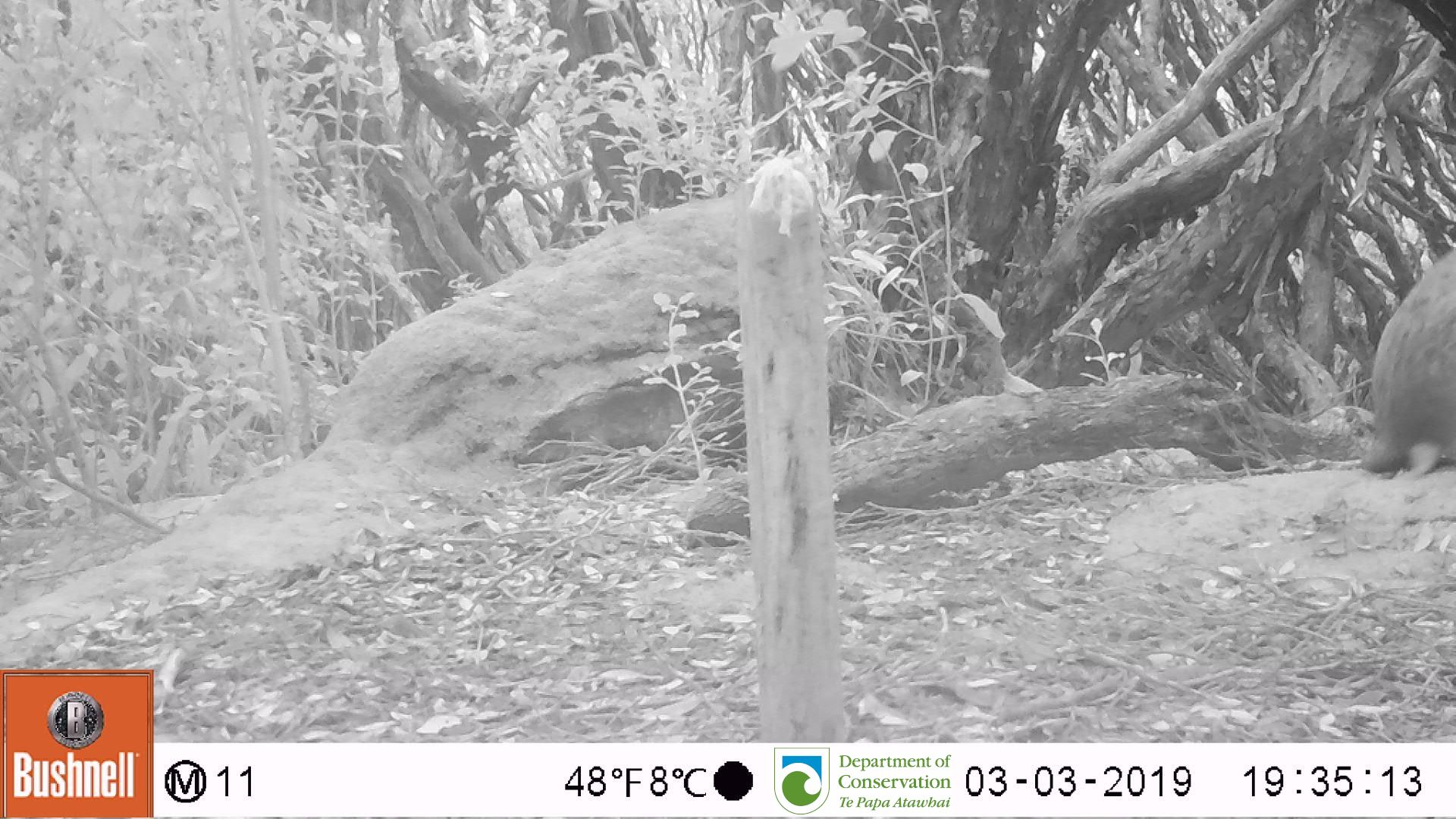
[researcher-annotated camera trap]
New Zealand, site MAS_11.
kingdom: Animalia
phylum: Chordata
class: Mammalia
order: Carnivora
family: Otariidae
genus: Phocarctos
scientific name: Phocarctos hookeri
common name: new zealand sea lion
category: sealion